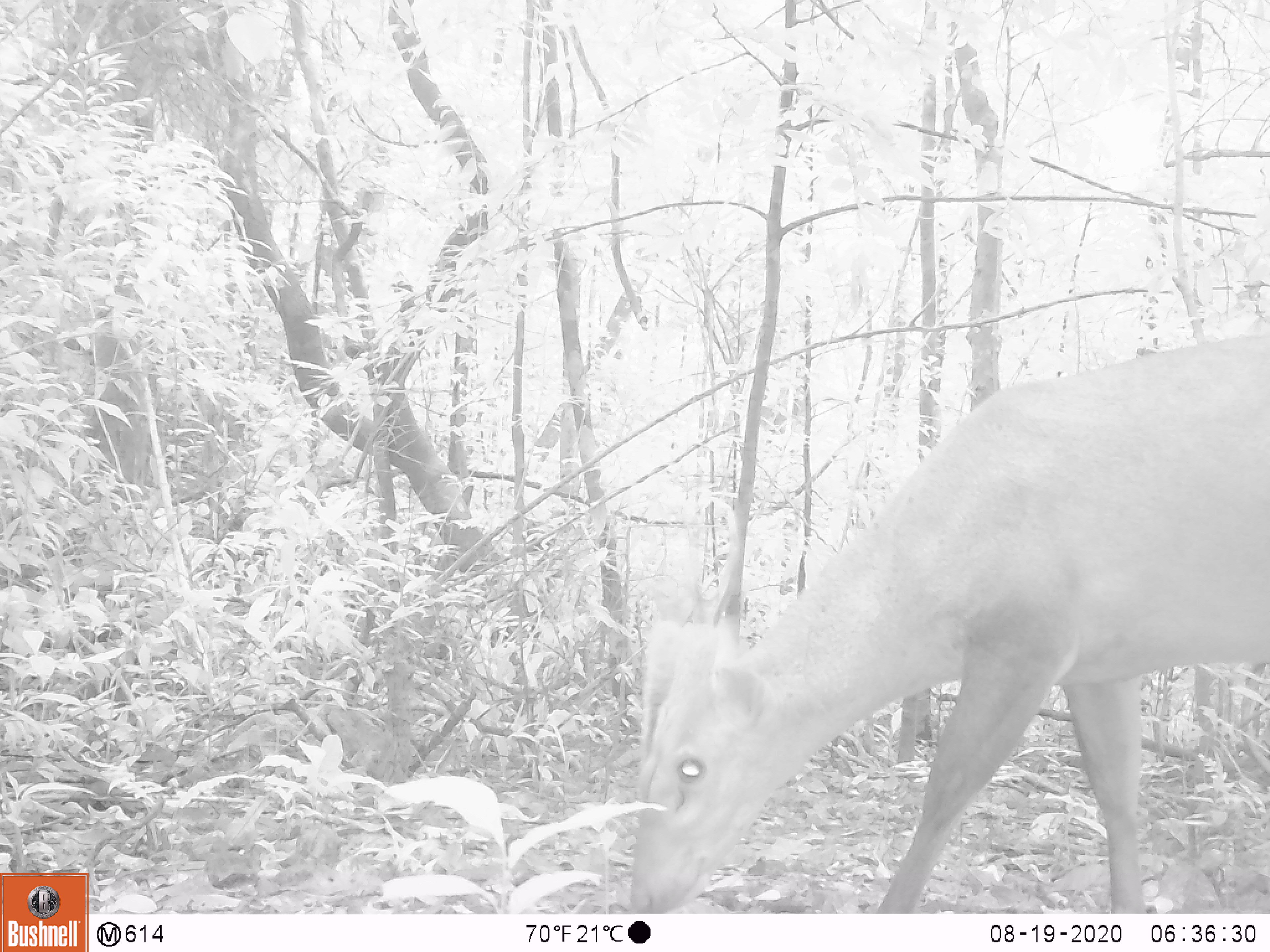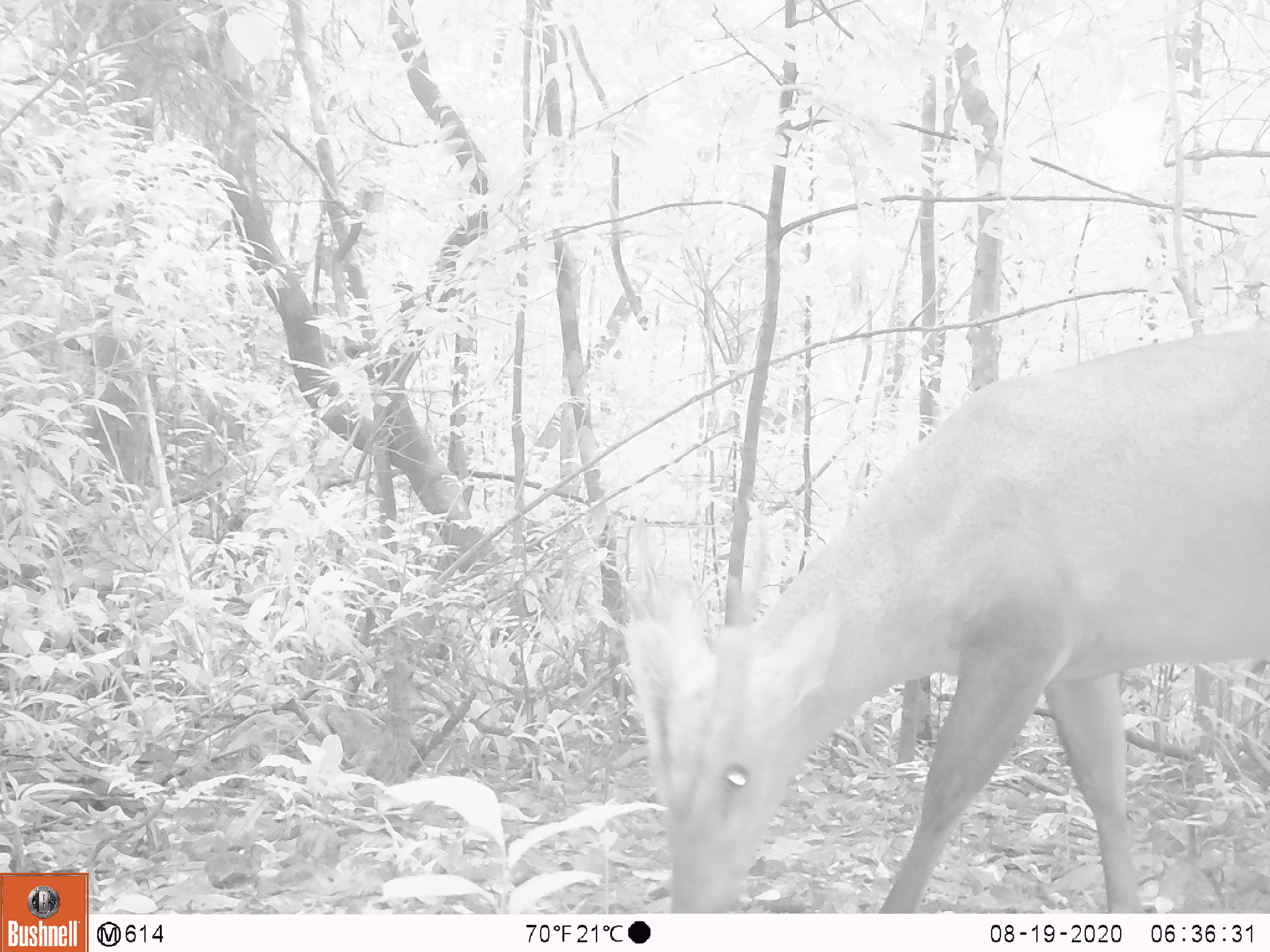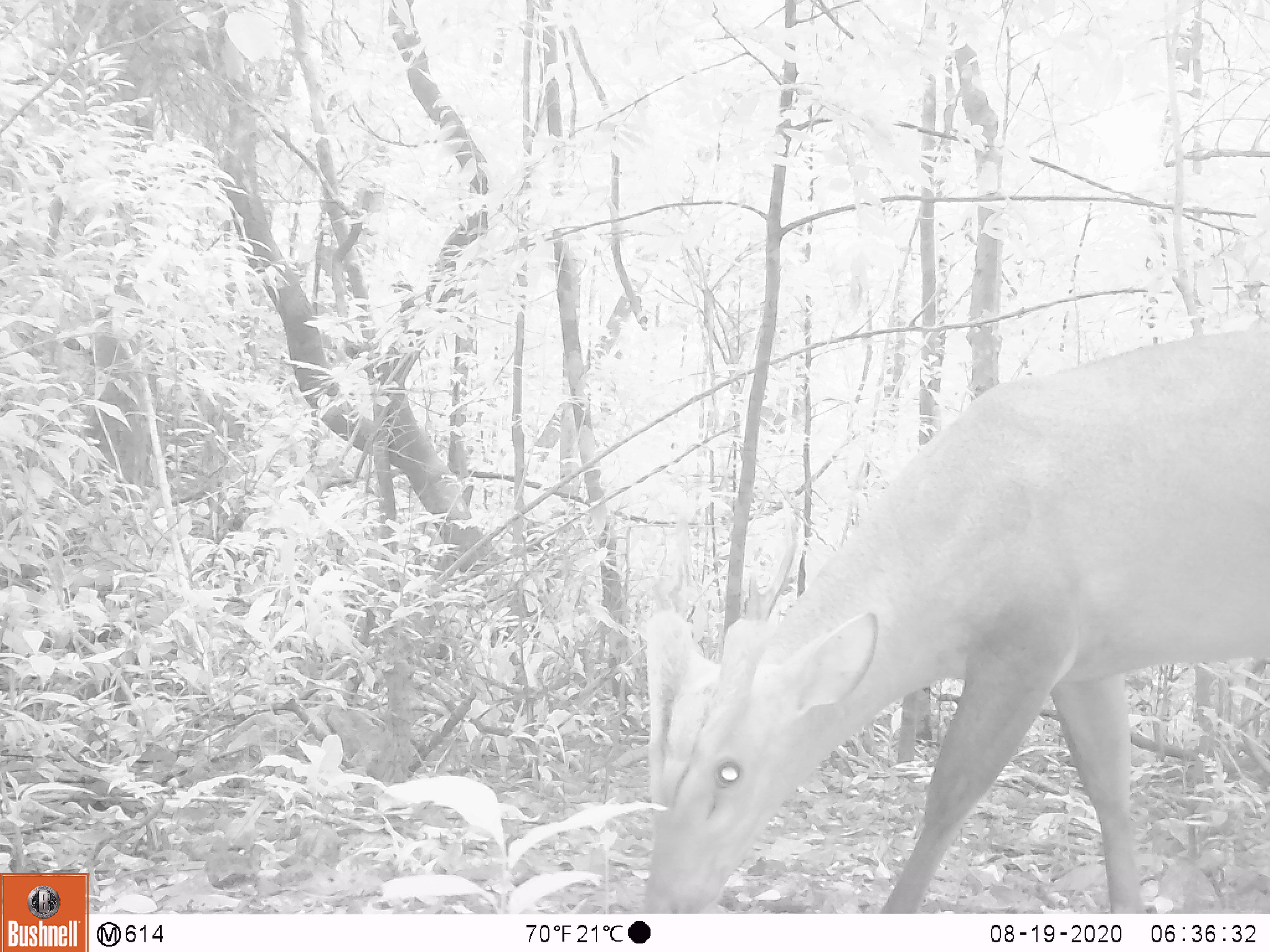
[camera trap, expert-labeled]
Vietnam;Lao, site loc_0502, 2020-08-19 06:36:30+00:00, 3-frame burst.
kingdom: Animalia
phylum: Chordata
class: Mammalia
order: Artiodactyla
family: Cervidae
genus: Muntiacus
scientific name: Muntiacus vuquangensis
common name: large-antlered muntjac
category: large antlered muntjac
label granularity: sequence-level